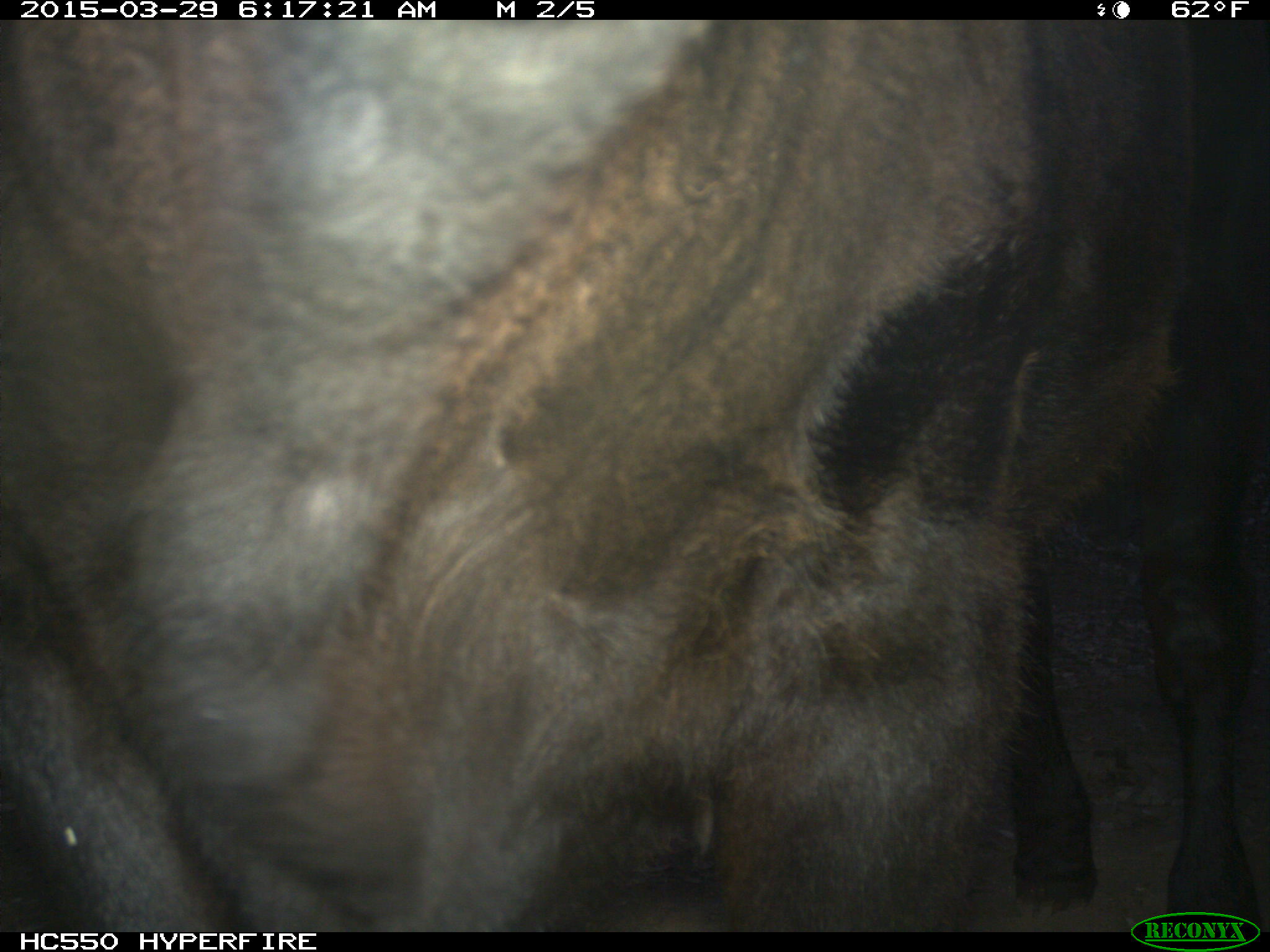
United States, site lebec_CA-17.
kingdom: Animalia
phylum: Chordata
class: Mammalia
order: Artiodactyla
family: Bovidae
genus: Bos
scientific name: Bos taurus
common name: domestic cow